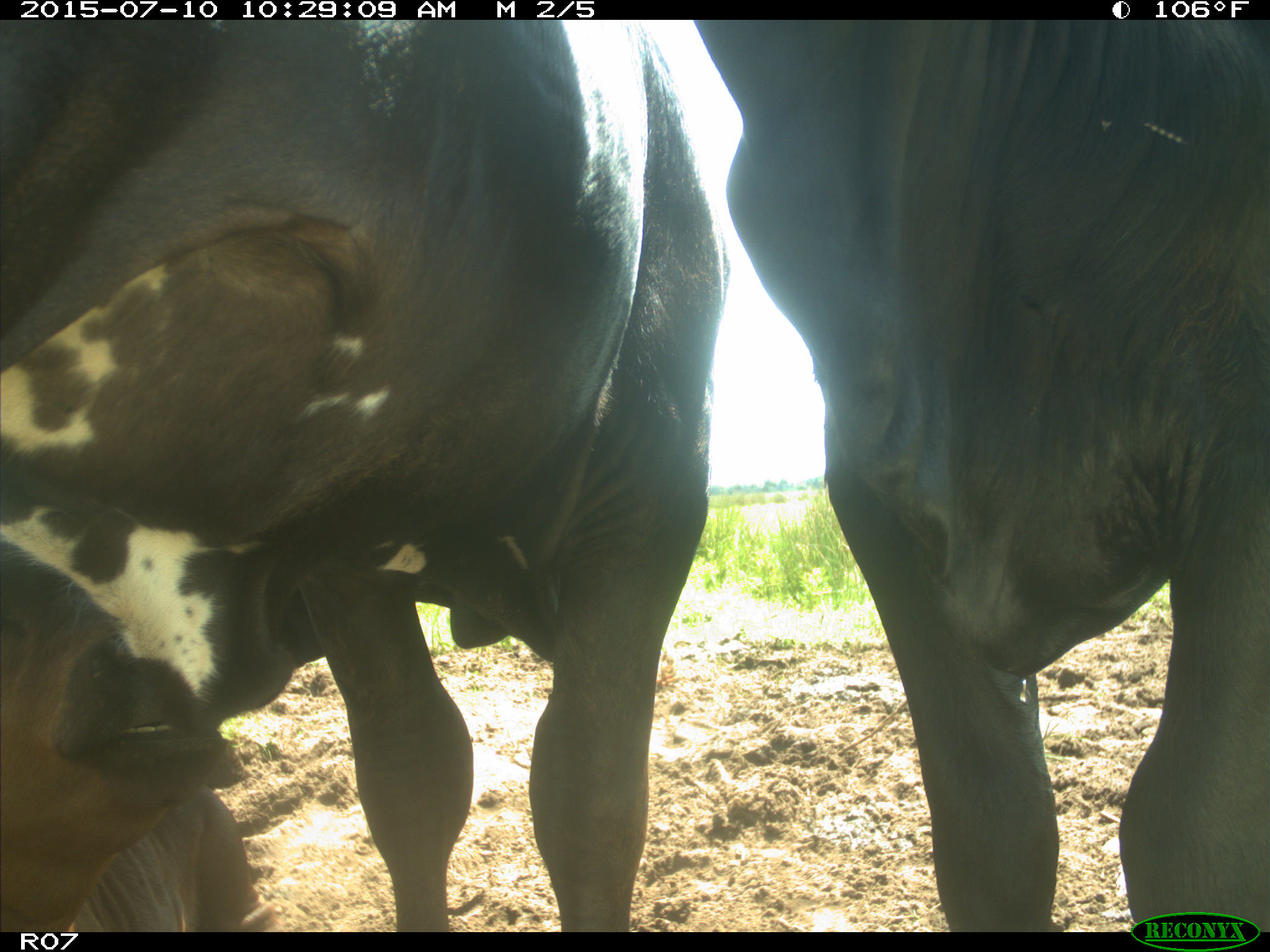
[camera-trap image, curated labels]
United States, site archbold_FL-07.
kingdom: Animalia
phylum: Chordata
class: Mammalia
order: Artiodactyla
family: Bovidae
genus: Bos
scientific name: Bos taurus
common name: domestic cow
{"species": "Bos taurus (domestic cow)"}